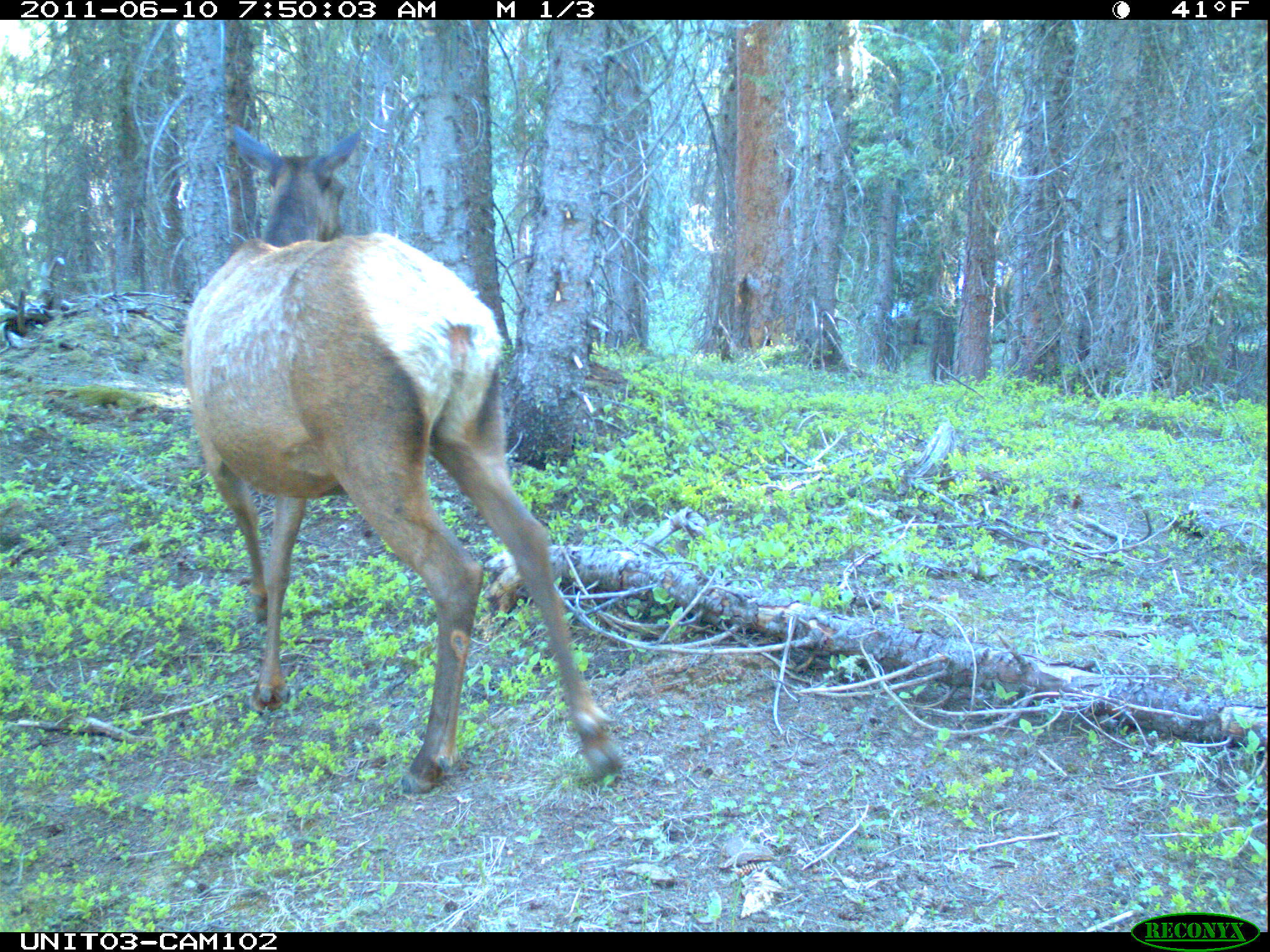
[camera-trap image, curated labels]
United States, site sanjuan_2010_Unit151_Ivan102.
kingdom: Animalia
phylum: Chordata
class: Mammalia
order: Artiodactyla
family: Cervidae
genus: Cervus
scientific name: Cervus elaphus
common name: red deer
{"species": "Cervus elaphus (red deer)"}